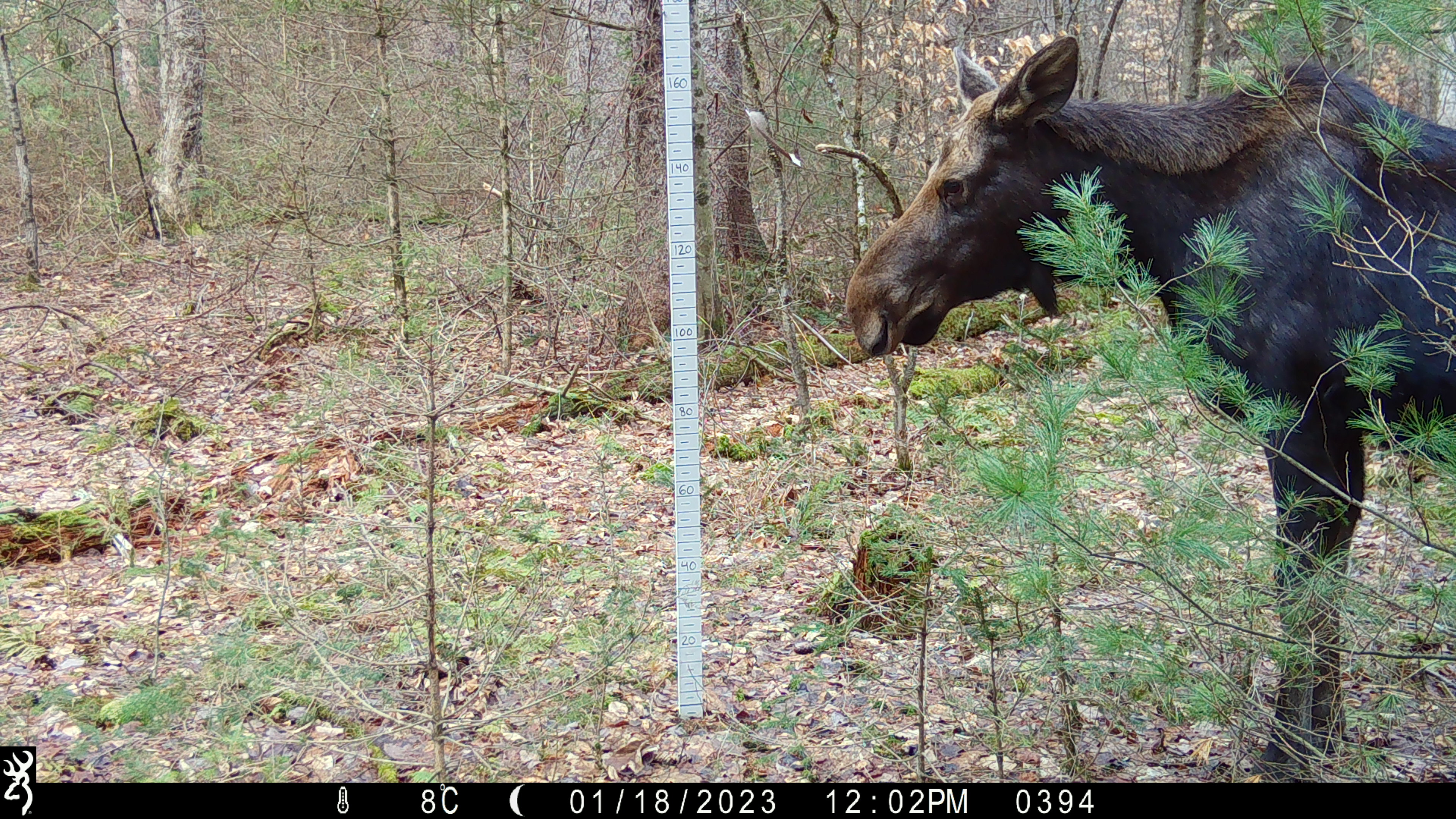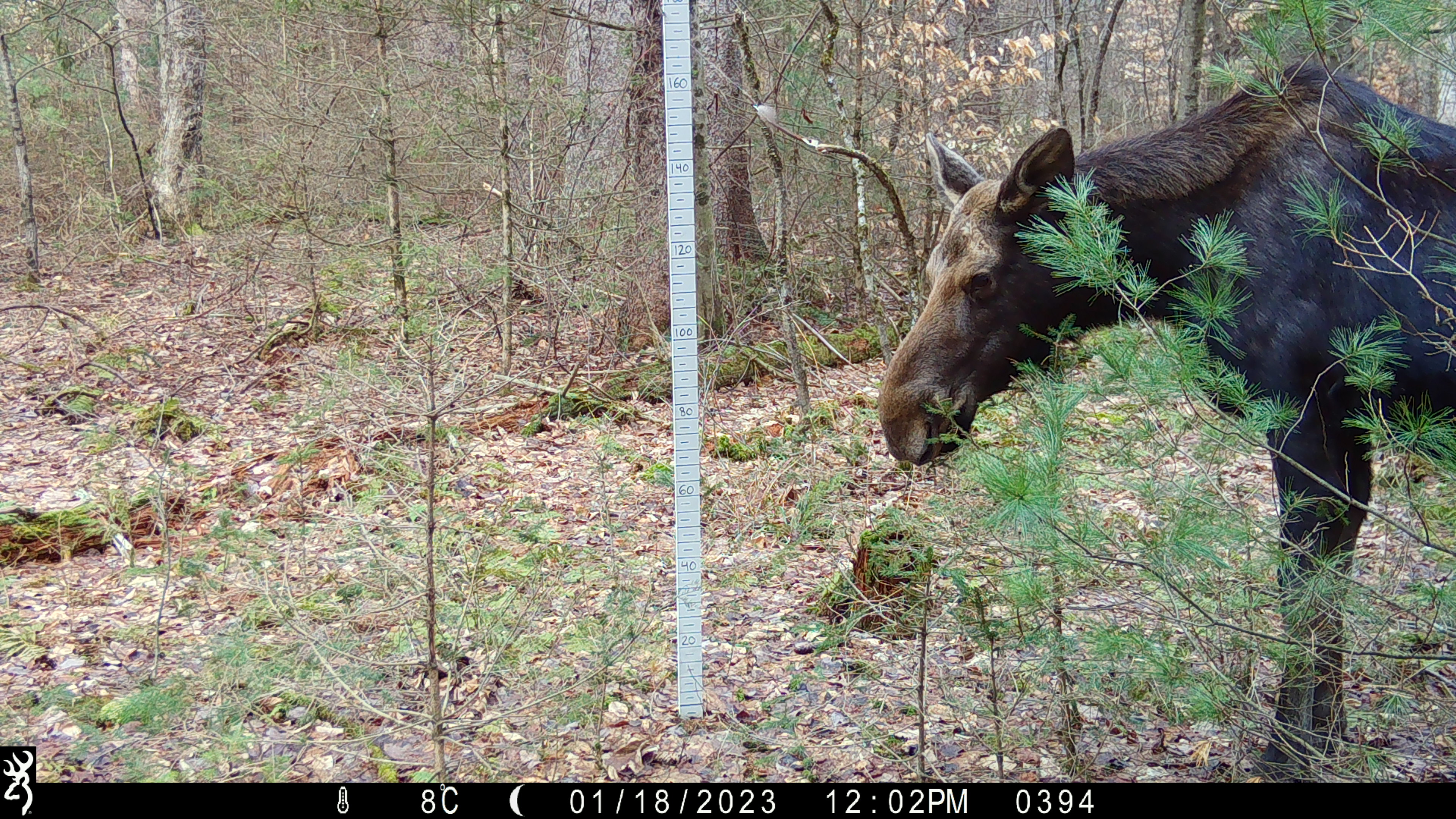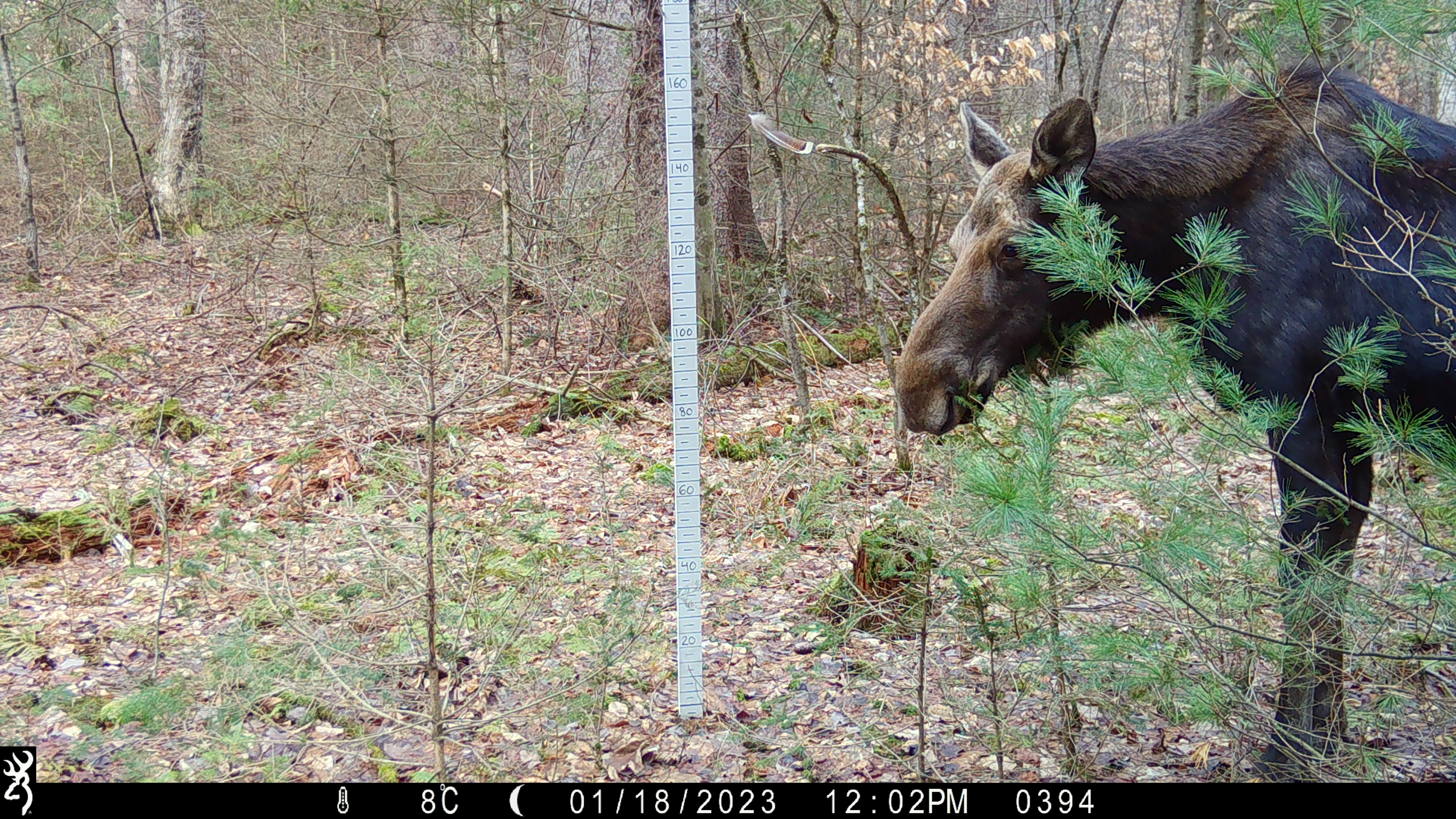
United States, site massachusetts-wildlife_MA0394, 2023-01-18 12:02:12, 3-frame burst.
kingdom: Animalia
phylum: Chordata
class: Mammalia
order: Artiodactyla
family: Cervidae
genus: Alces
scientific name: Alces alces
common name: moose